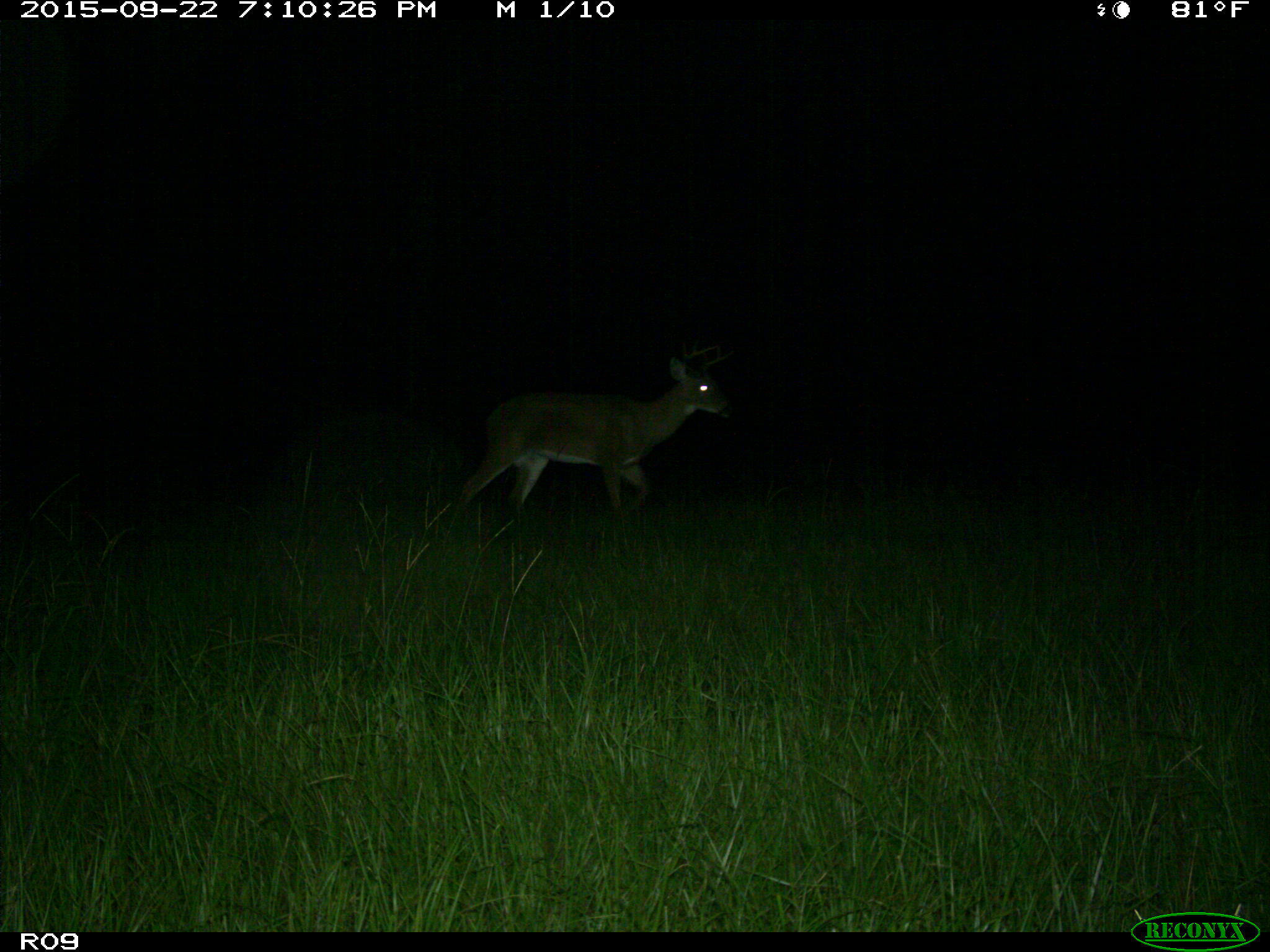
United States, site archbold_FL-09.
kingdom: Animalia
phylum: Chordata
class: Mammalia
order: Artiodactyla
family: Cervidae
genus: Odocoileus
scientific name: Odocoileus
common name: deer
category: unidentified deer